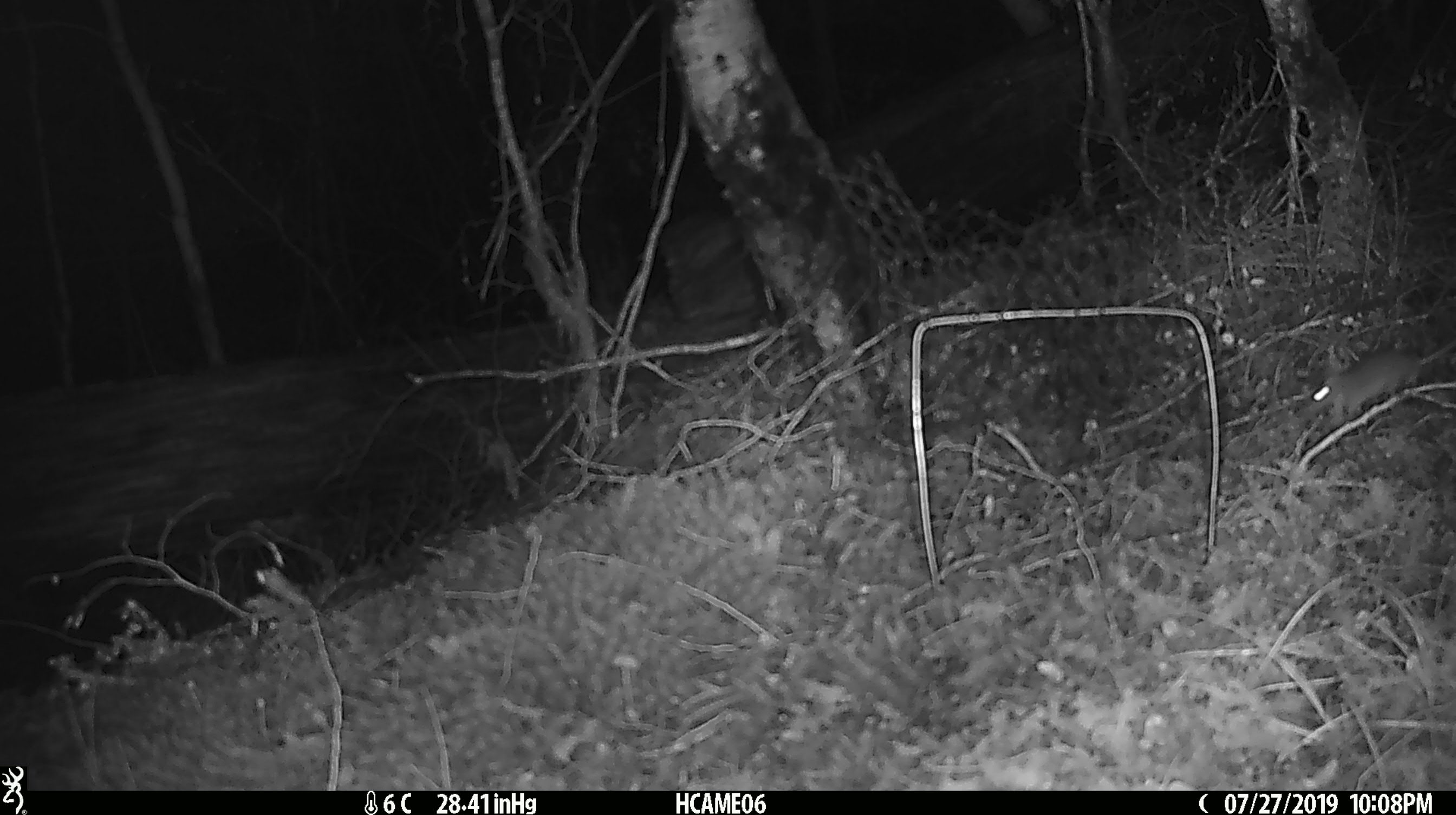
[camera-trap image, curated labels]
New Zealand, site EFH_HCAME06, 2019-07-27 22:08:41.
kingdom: Animalia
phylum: Chordata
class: Mammalia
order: Rodentia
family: Muridae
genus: Mus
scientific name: Mus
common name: mouse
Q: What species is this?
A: Mouse (Mus).